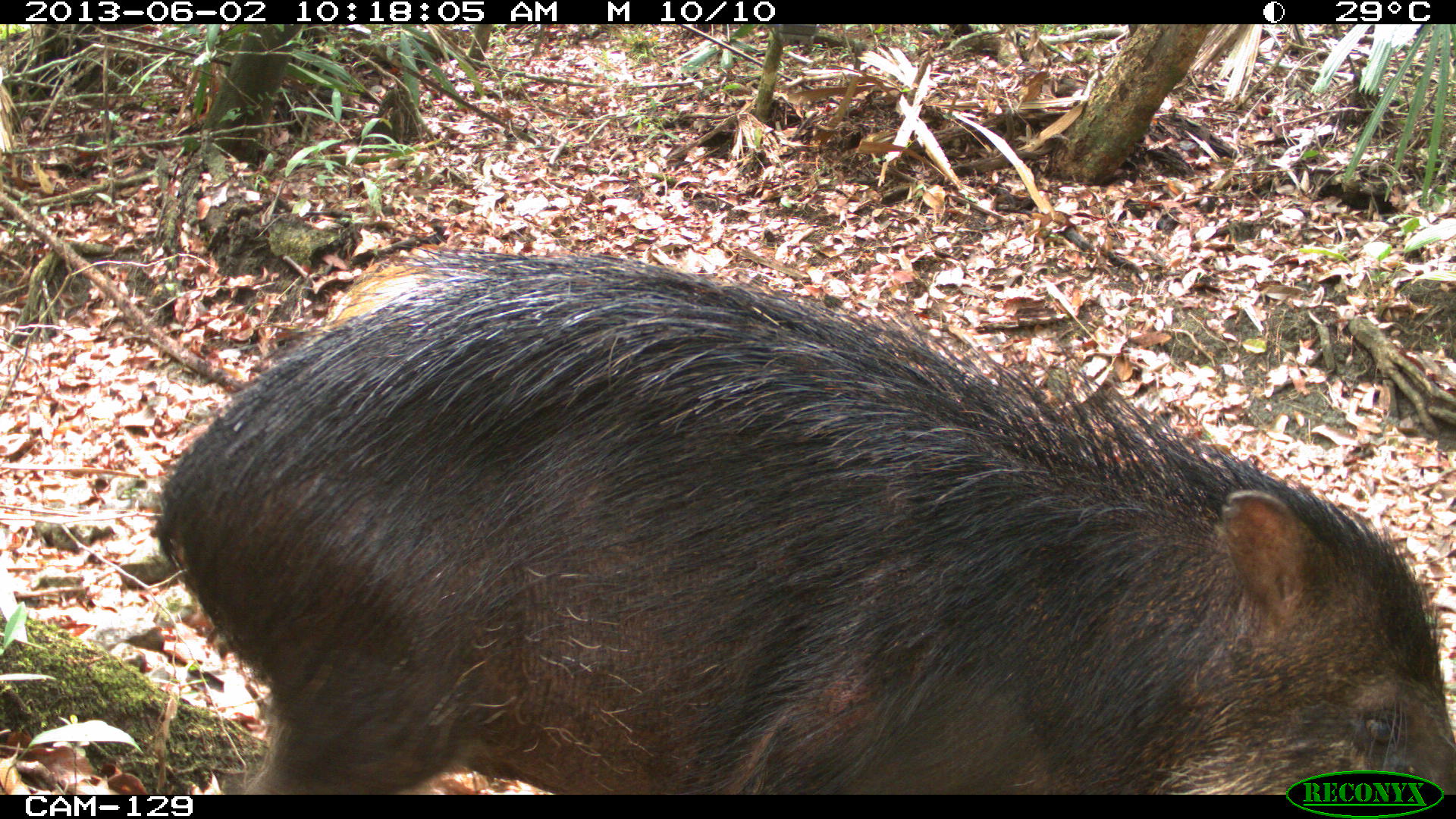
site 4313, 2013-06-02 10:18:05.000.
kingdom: Animalia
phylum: Chordata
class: Mammalia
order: Artiodactyla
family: Tayassuidae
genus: Tayassu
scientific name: Tayassu pecari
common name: white-lipped peccary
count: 3